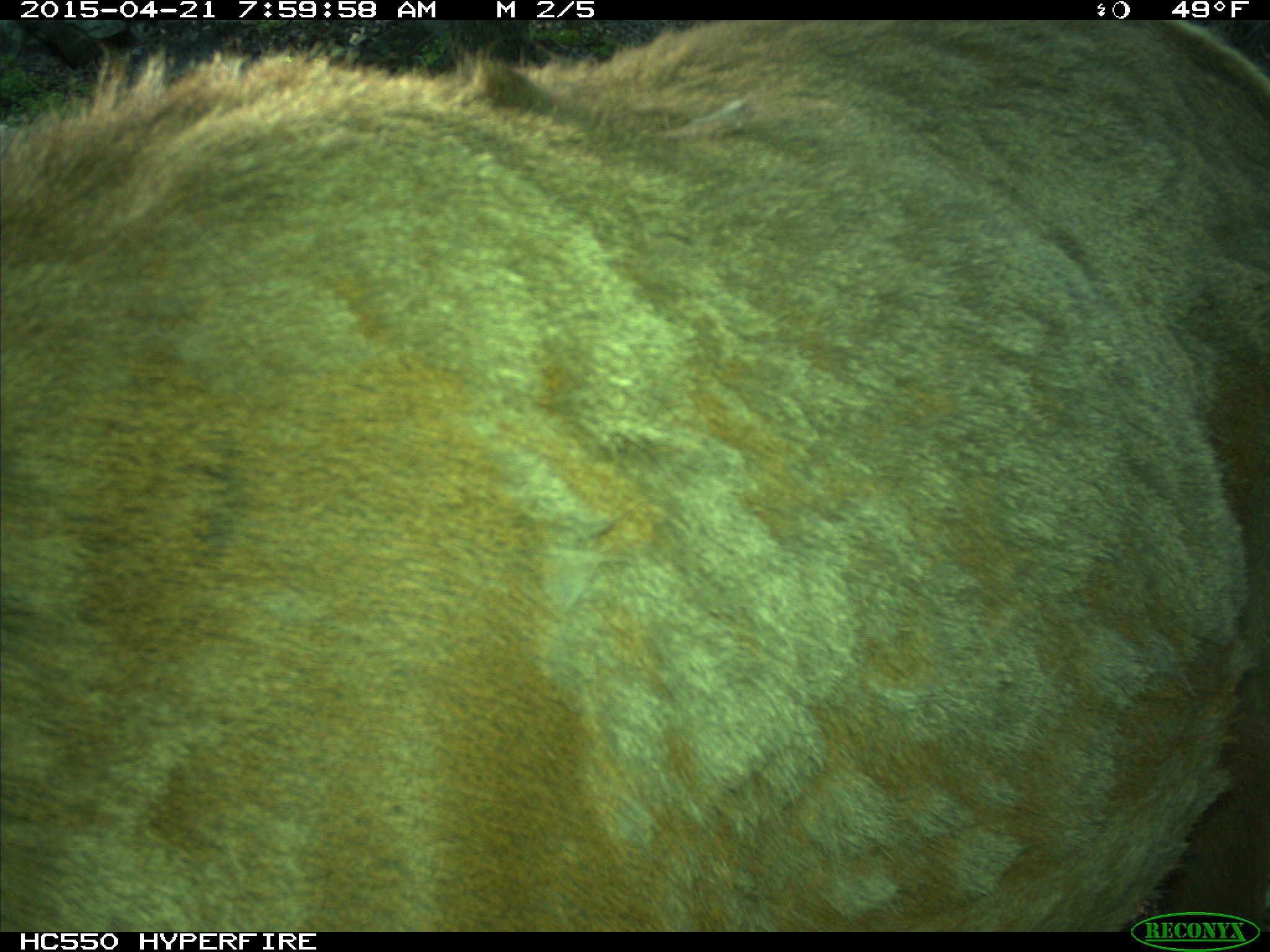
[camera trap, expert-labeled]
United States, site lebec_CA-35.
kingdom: Animalia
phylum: Chordata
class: Mammalia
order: Artiodactyla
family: Cervidae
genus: Cervus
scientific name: Cervus canadensis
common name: elk